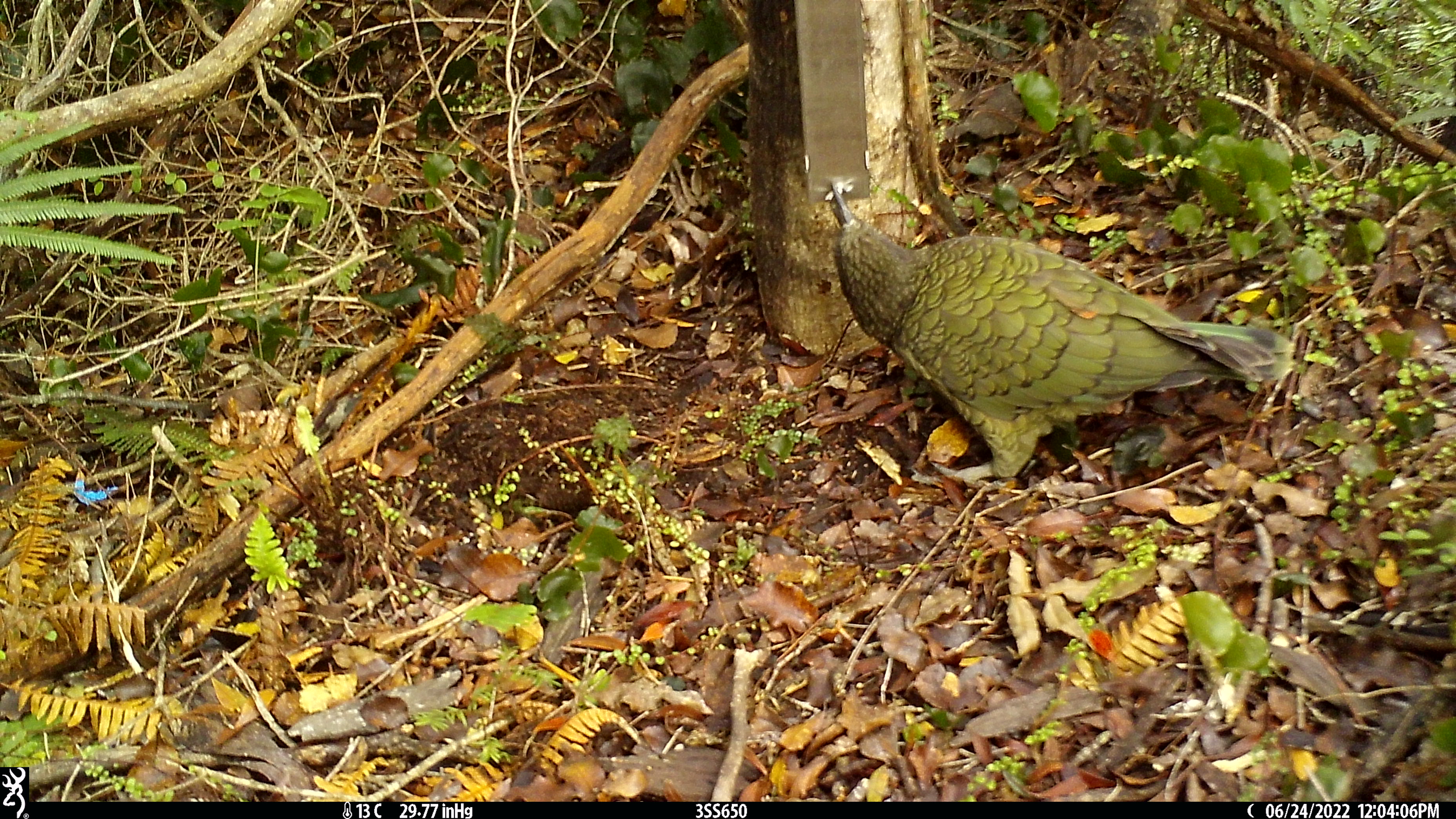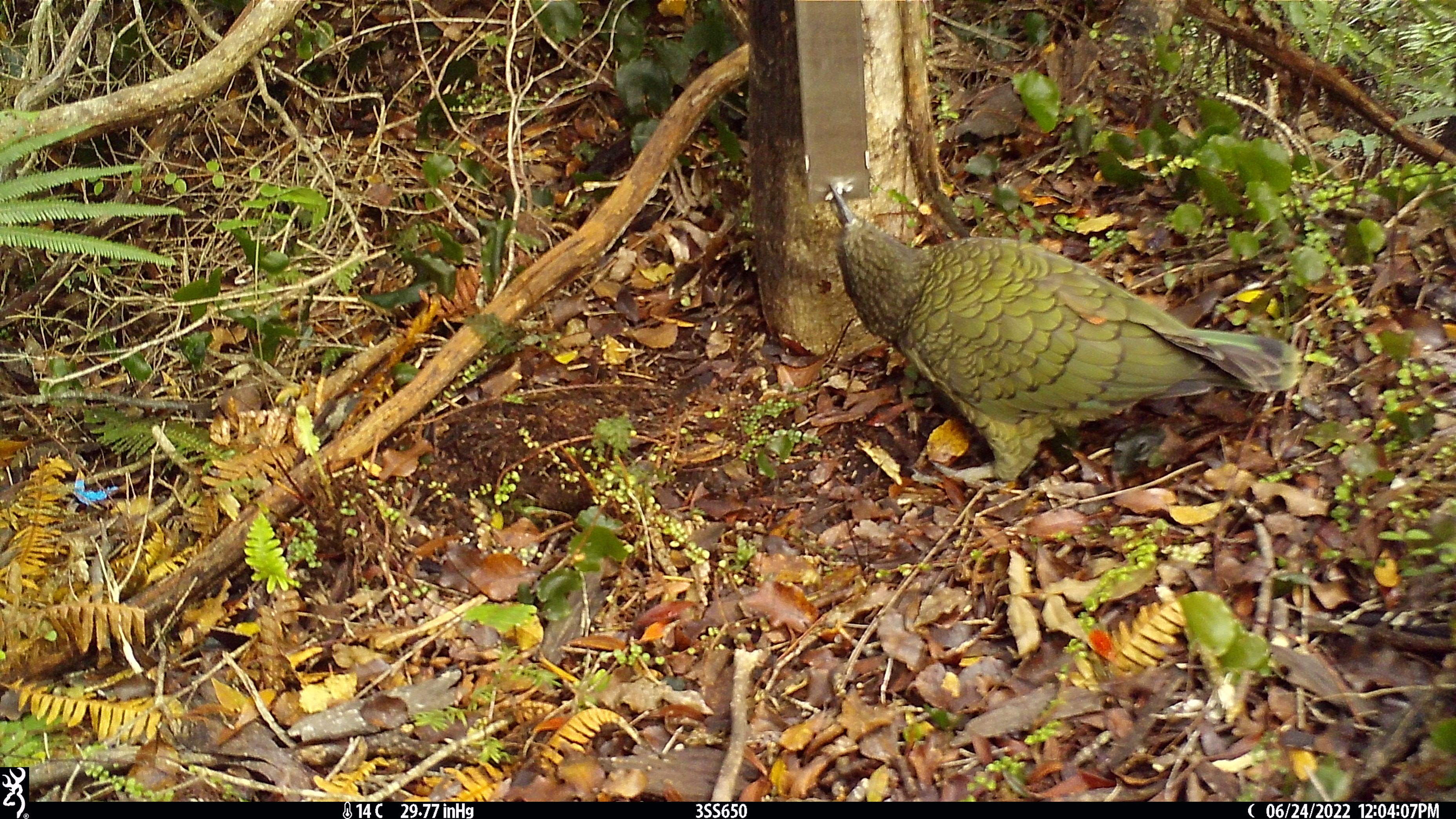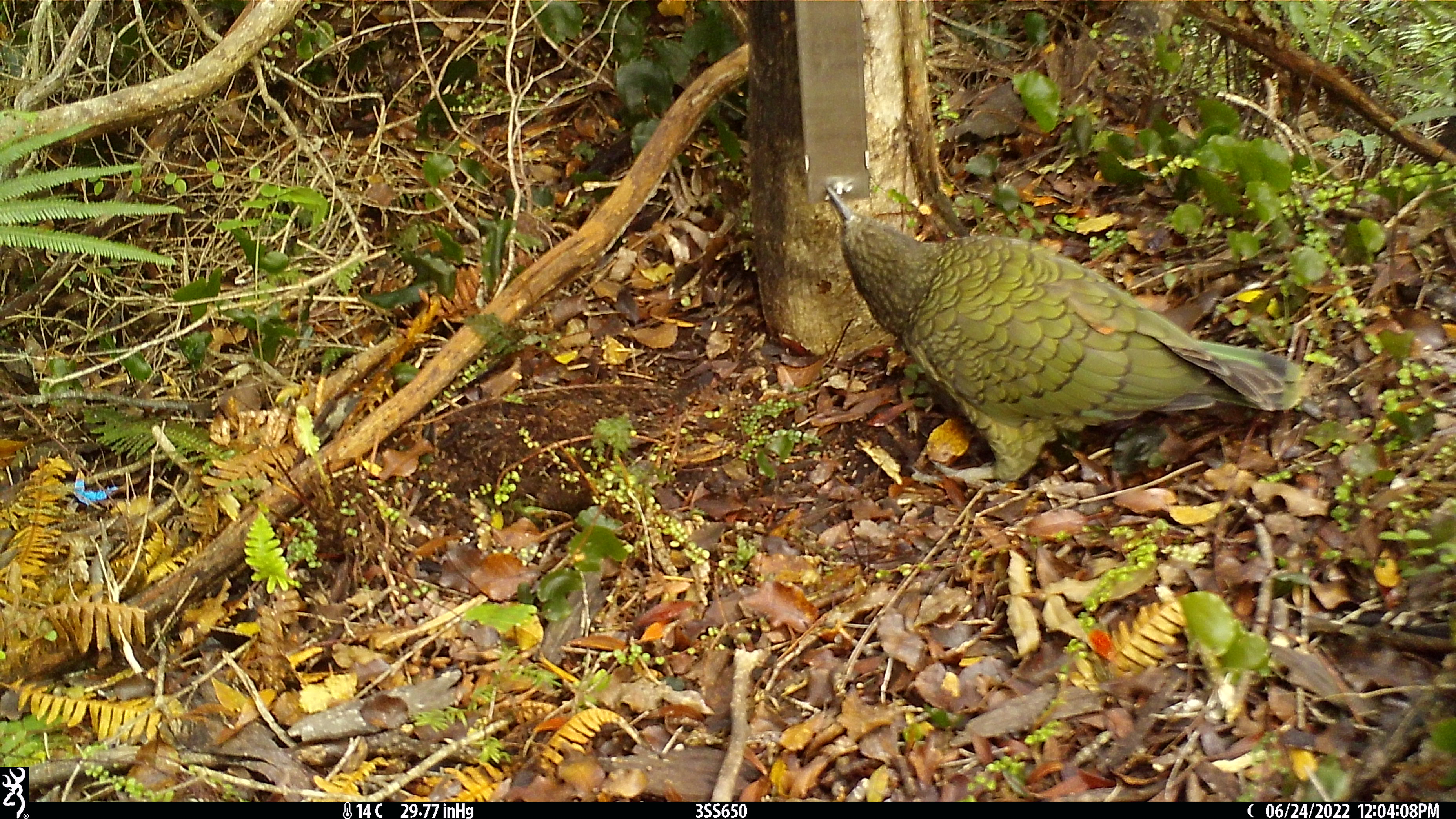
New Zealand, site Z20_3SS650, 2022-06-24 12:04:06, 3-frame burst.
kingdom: Animalia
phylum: Chordata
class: Aves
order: Psittaciformes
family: Strigopidae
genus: Nestor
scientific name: Nestor notabilis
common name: kea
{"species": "kea (Nestor notabilis)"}